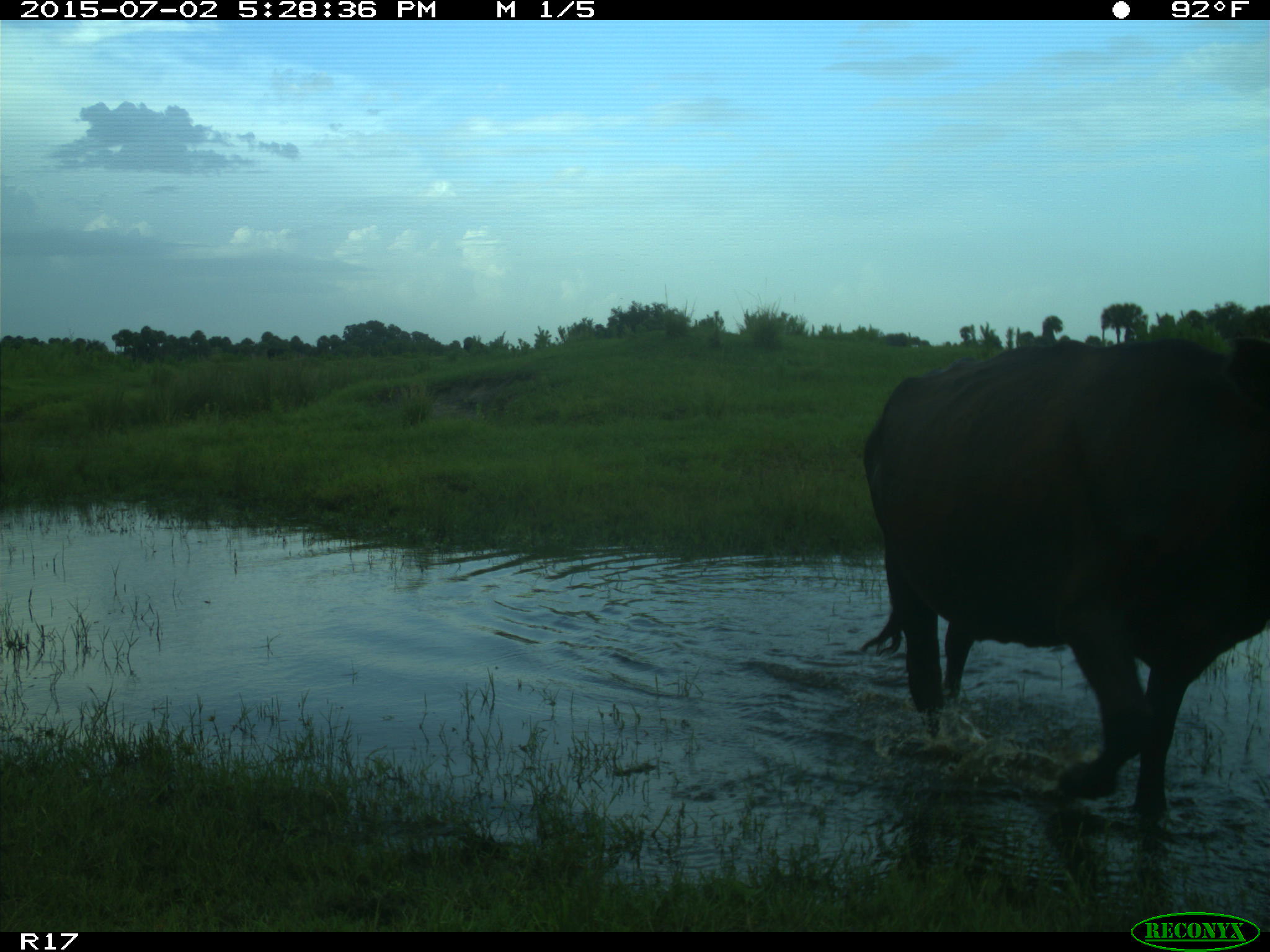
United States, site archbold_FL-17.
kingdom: Animalia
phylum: Chordata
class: Mammalia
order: Artiodactyla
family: Bovidae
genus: Bos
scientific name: Bos taurus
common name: domestic cow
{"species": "Bos taurus (domestic cow)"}